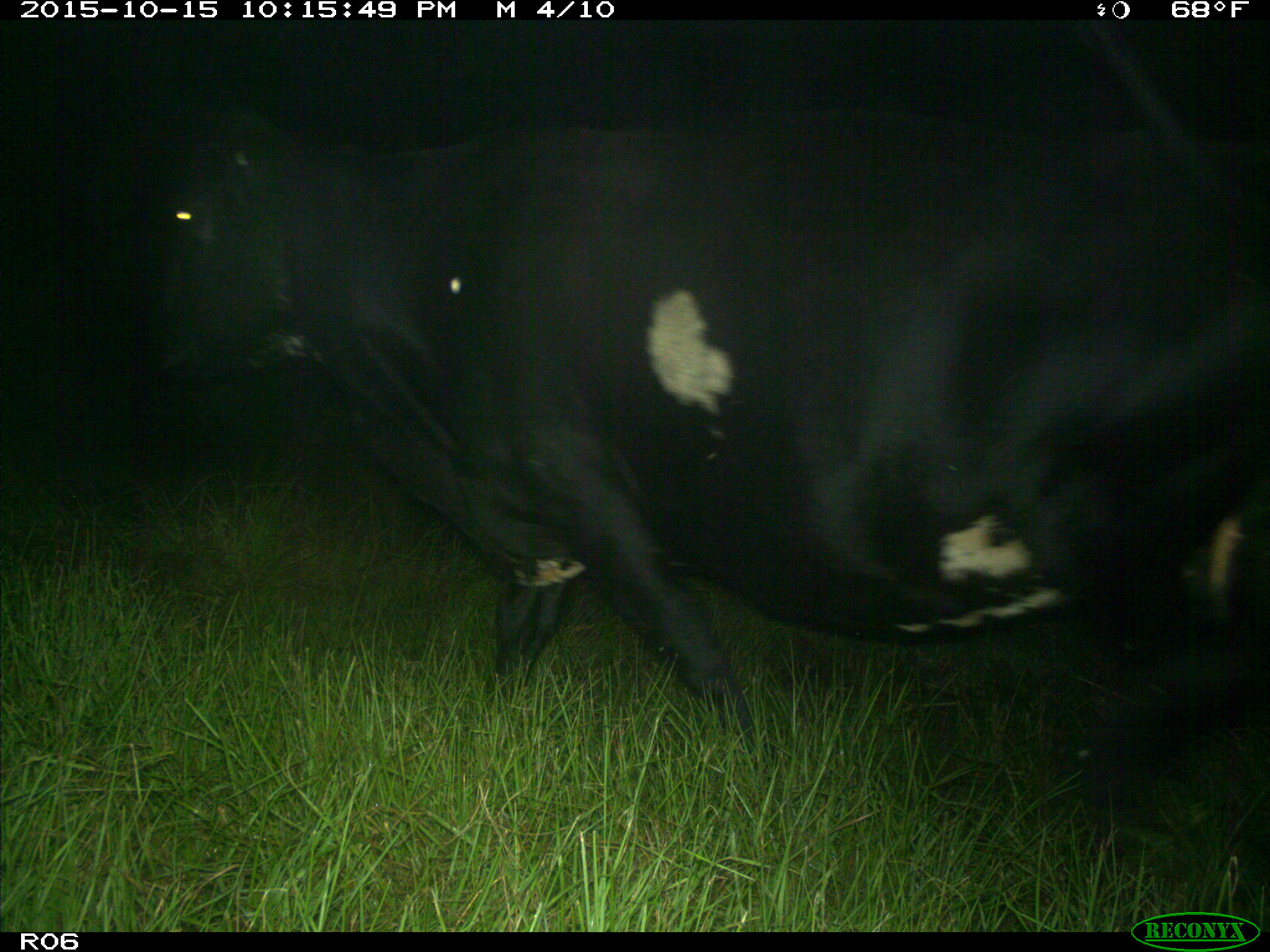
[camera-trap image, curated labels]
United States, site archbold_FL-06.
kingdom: Animalia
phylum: Chordata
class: Mammalia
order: Artiodactyla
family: Bovidae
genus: Bos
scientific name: Bos taurus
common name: domestic cow